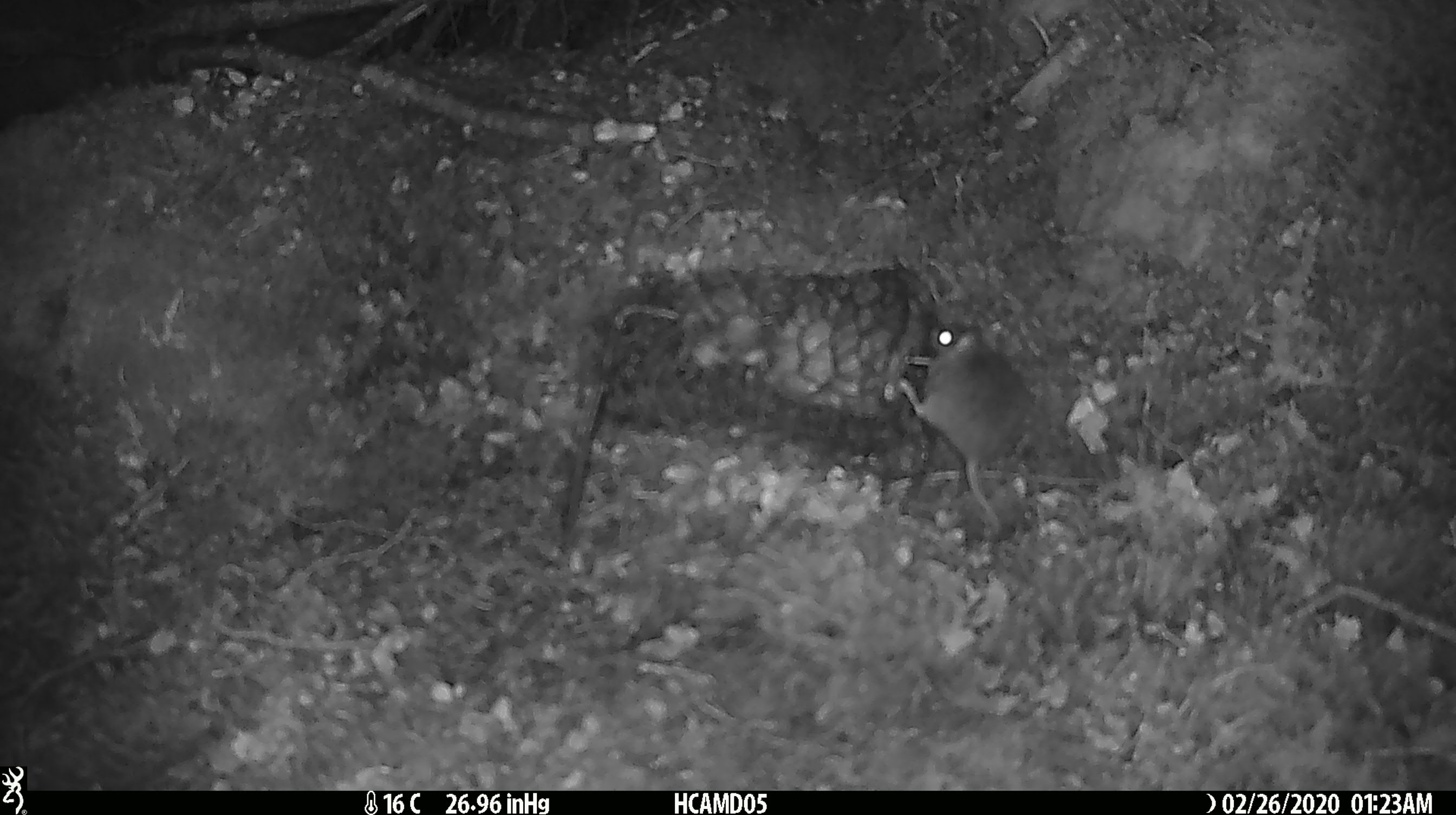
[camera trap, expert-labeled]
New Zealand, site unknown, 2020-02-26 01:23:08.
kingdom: Animalia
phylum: Chordata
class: Mammalia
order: Rodentia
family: Muridae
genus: Mus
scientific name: Mus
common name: mouse